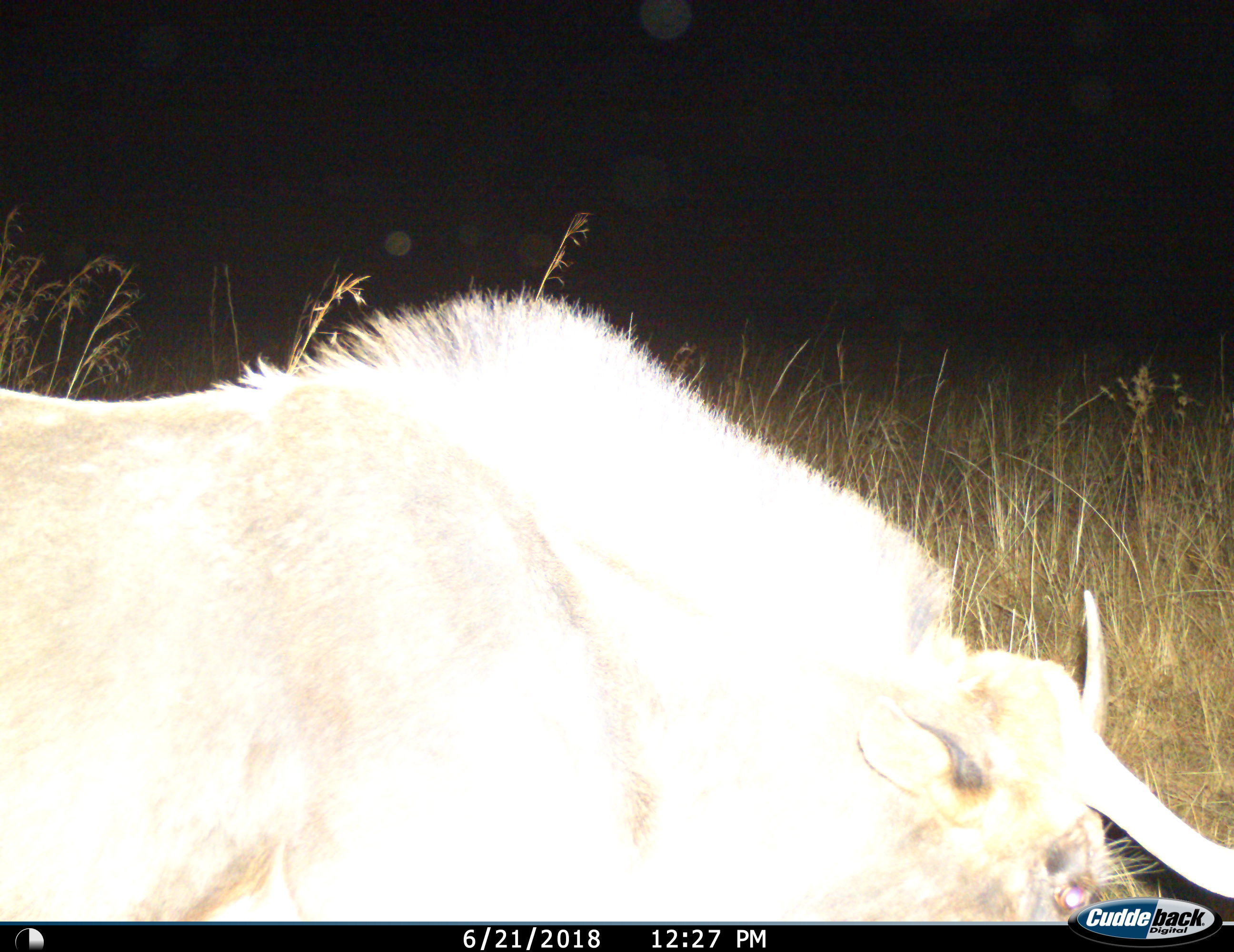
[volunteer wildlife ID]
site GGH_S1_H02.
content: unidentified animal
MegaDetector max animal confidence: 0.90